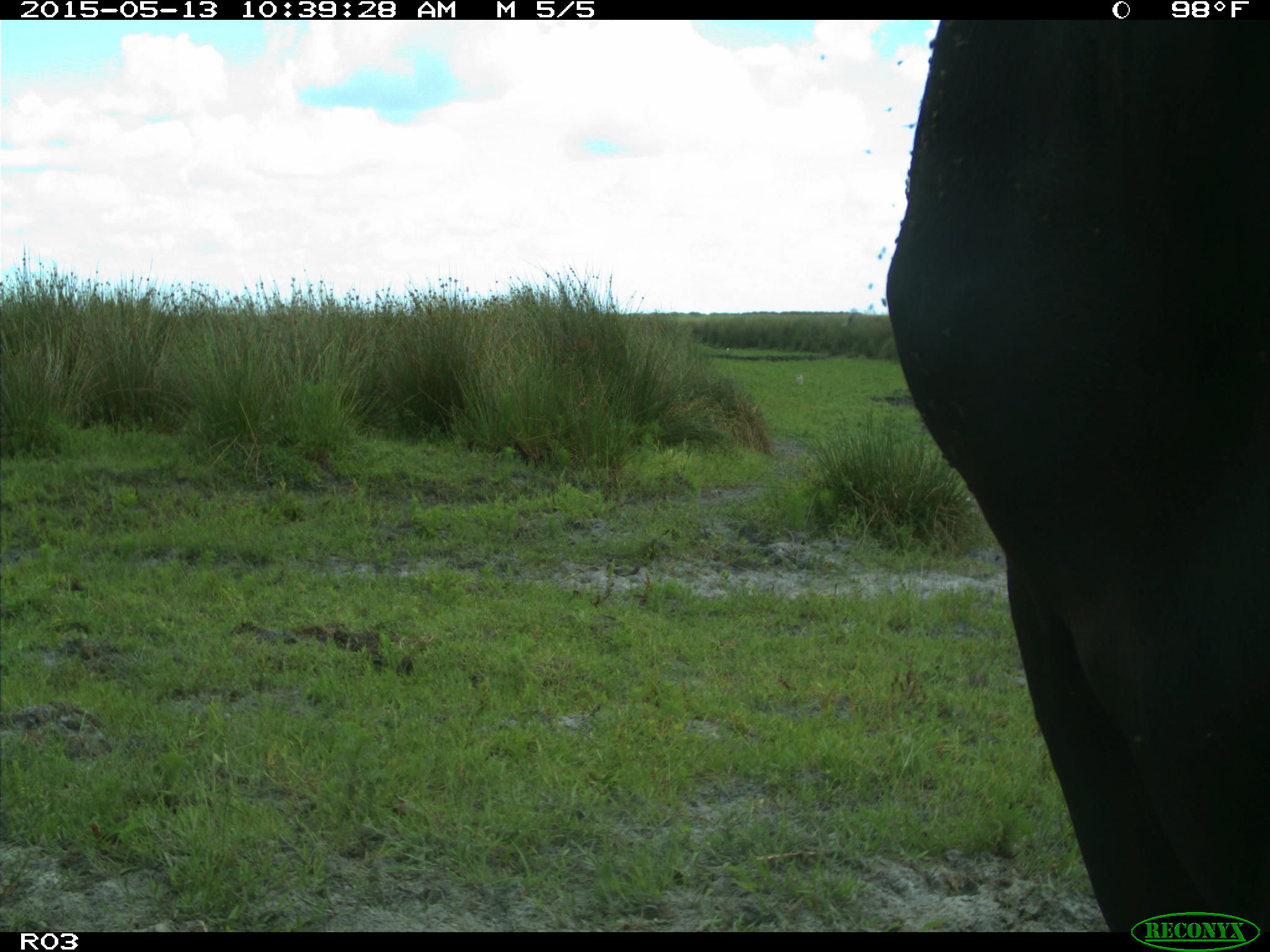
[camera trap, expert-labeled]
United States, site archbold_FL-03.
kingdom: Animalia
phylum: Chordata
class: Mammalia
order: Artiodactyla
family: Bovidae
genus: Bos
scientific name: Bos taurus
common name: domestic cow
Bos taurus (domestic cow).